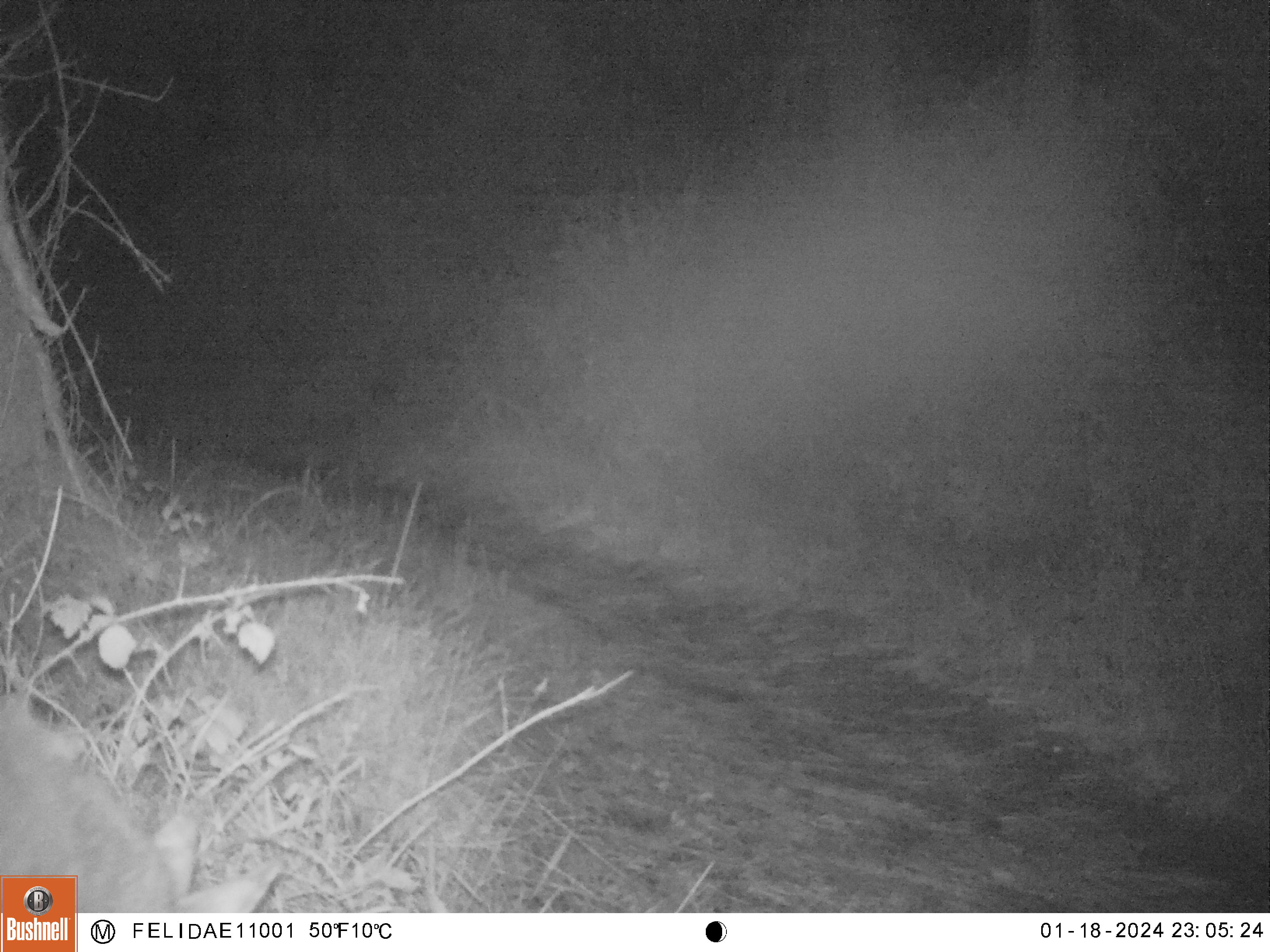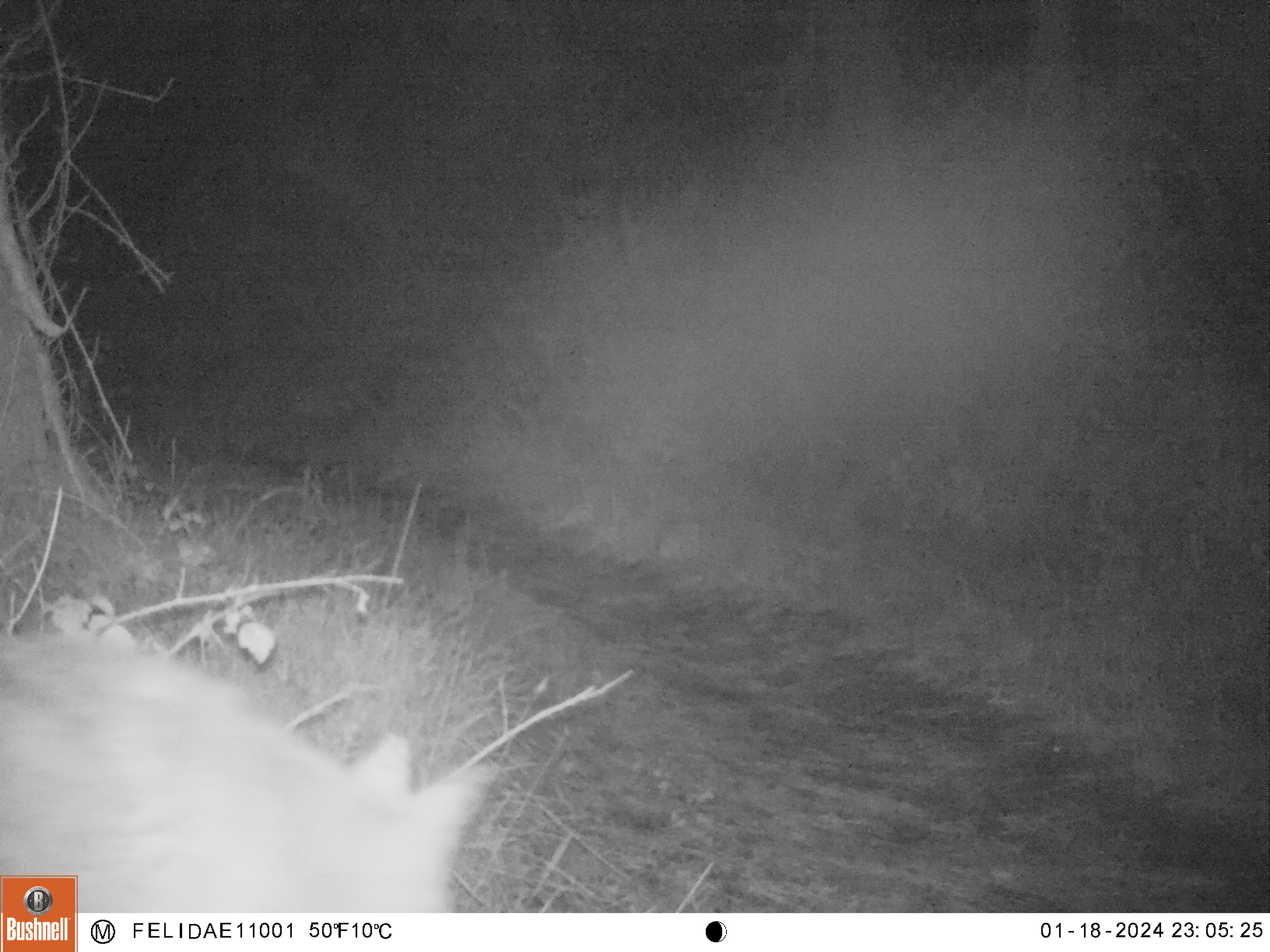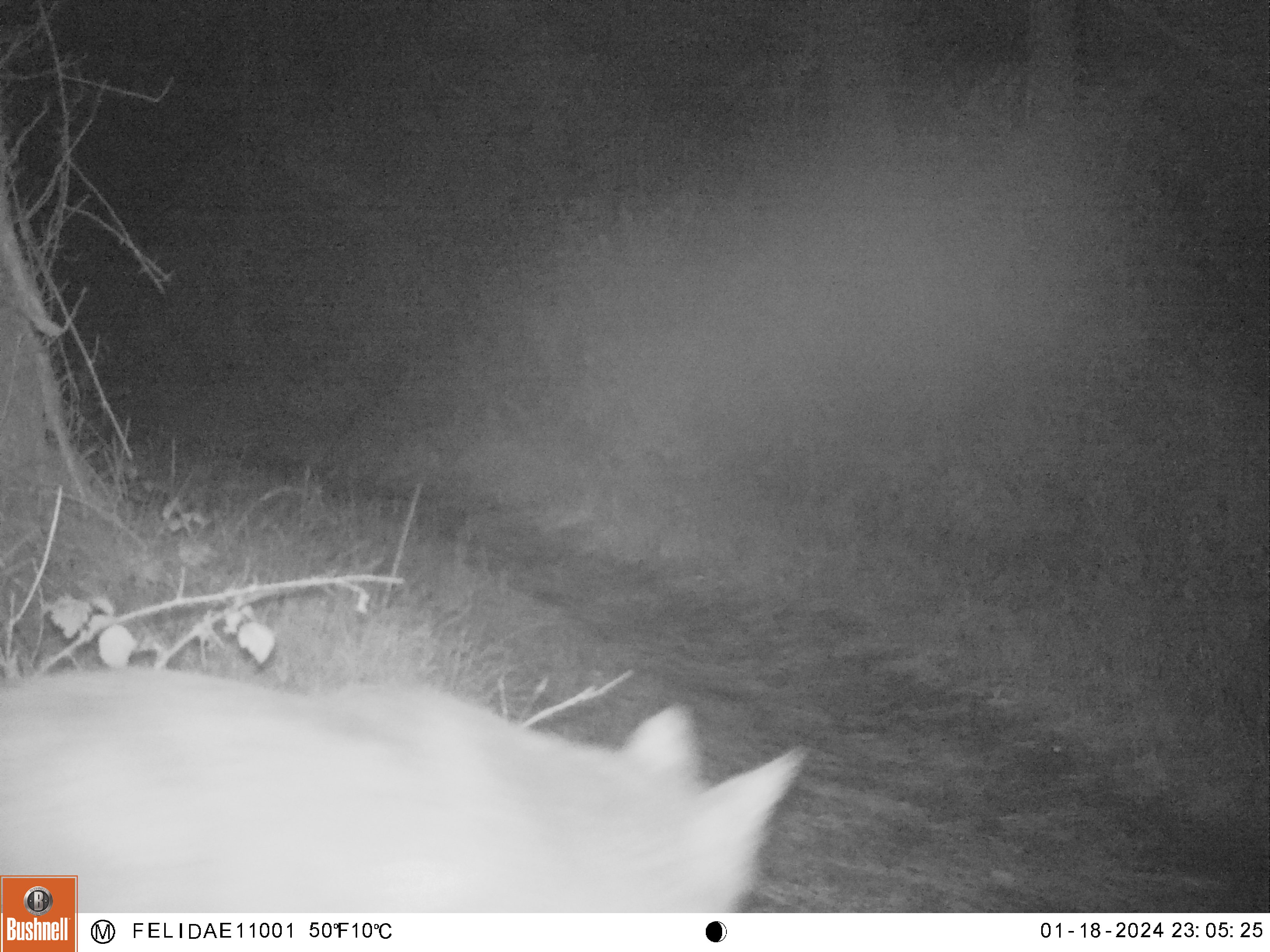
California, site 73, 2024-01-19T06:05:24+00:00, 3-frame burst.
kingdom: Animalia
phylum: Chordata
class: Mammalia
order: Carnivora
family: Canidae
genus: Canis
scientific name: Canis latrans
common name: coyote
Coyote (Canis latrans).